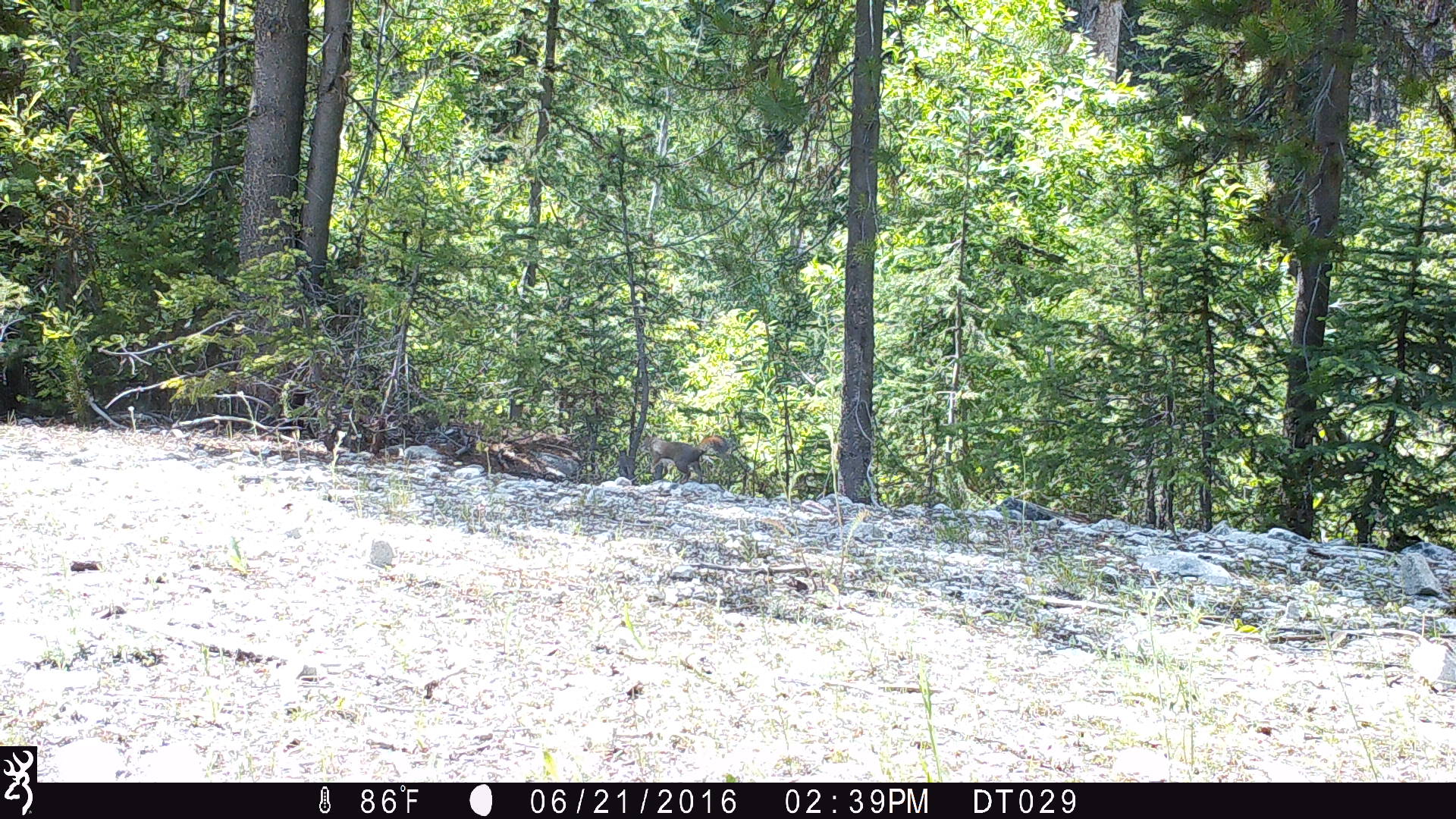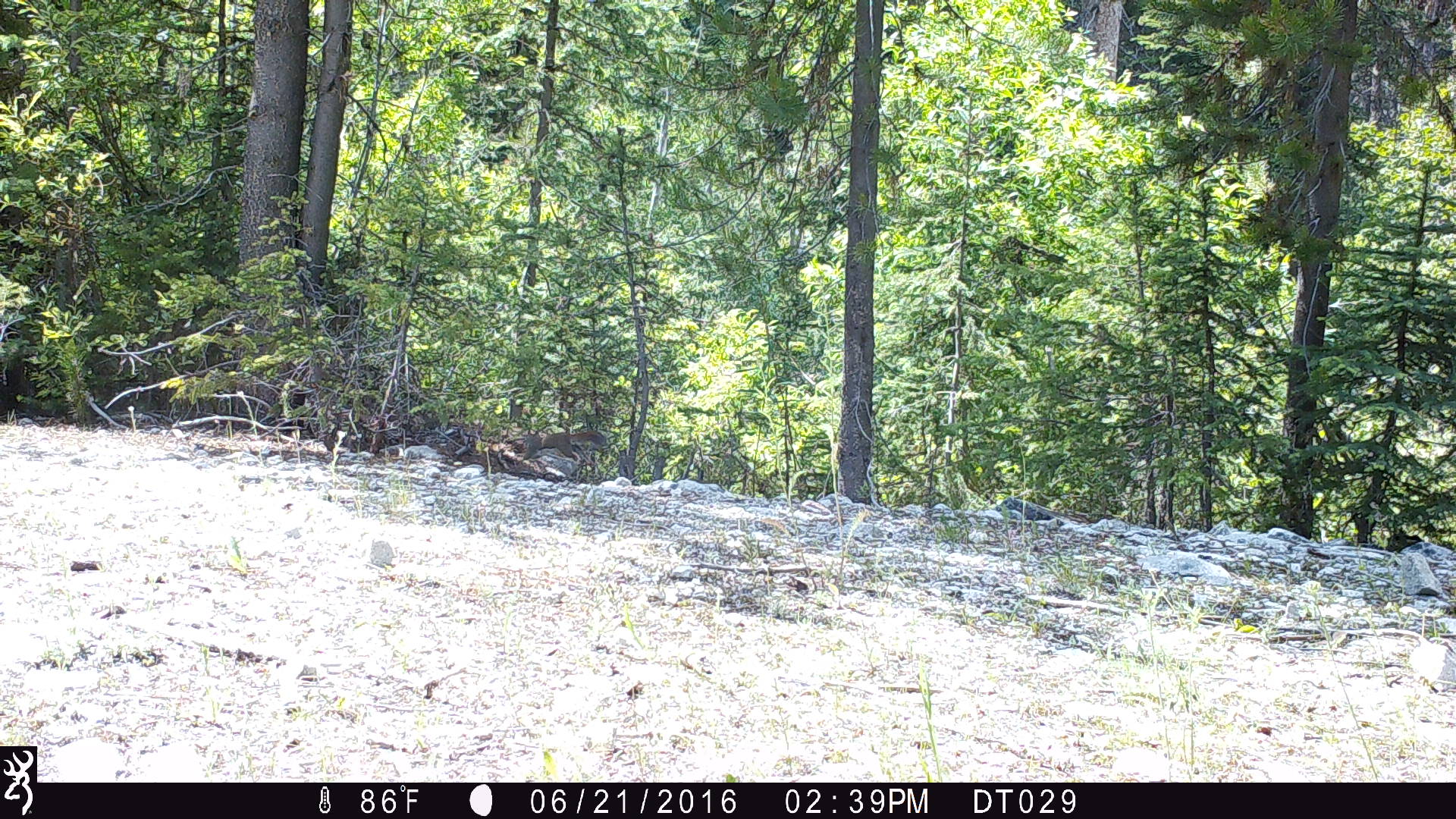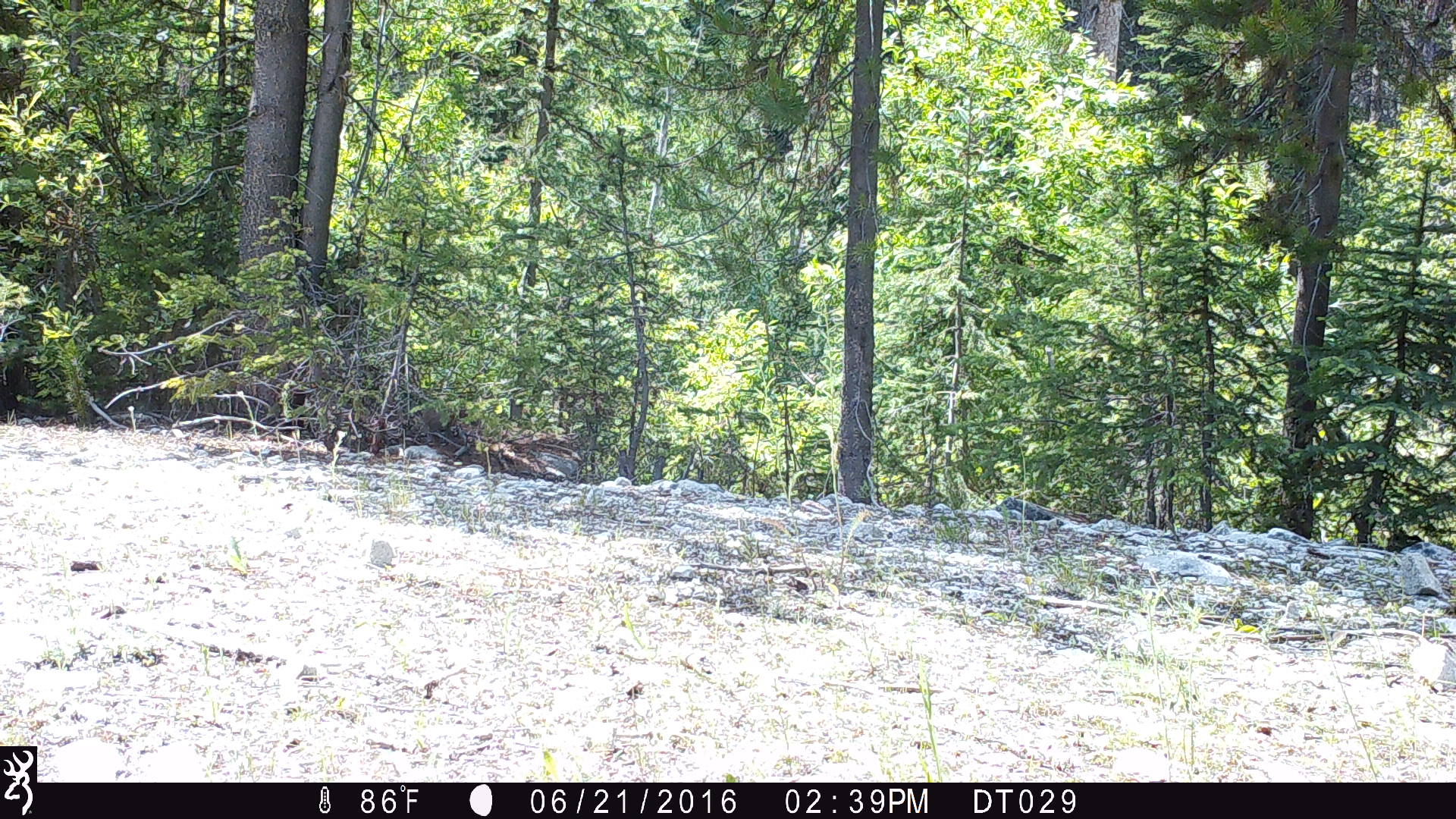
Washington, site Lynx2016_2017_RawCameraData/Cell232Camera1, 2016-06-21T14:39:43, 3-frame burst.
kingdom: Animalia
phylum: Chordata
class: Mammalia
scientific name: Mammalia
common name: small mammal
Small mammal (Mammalia). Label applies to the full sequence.